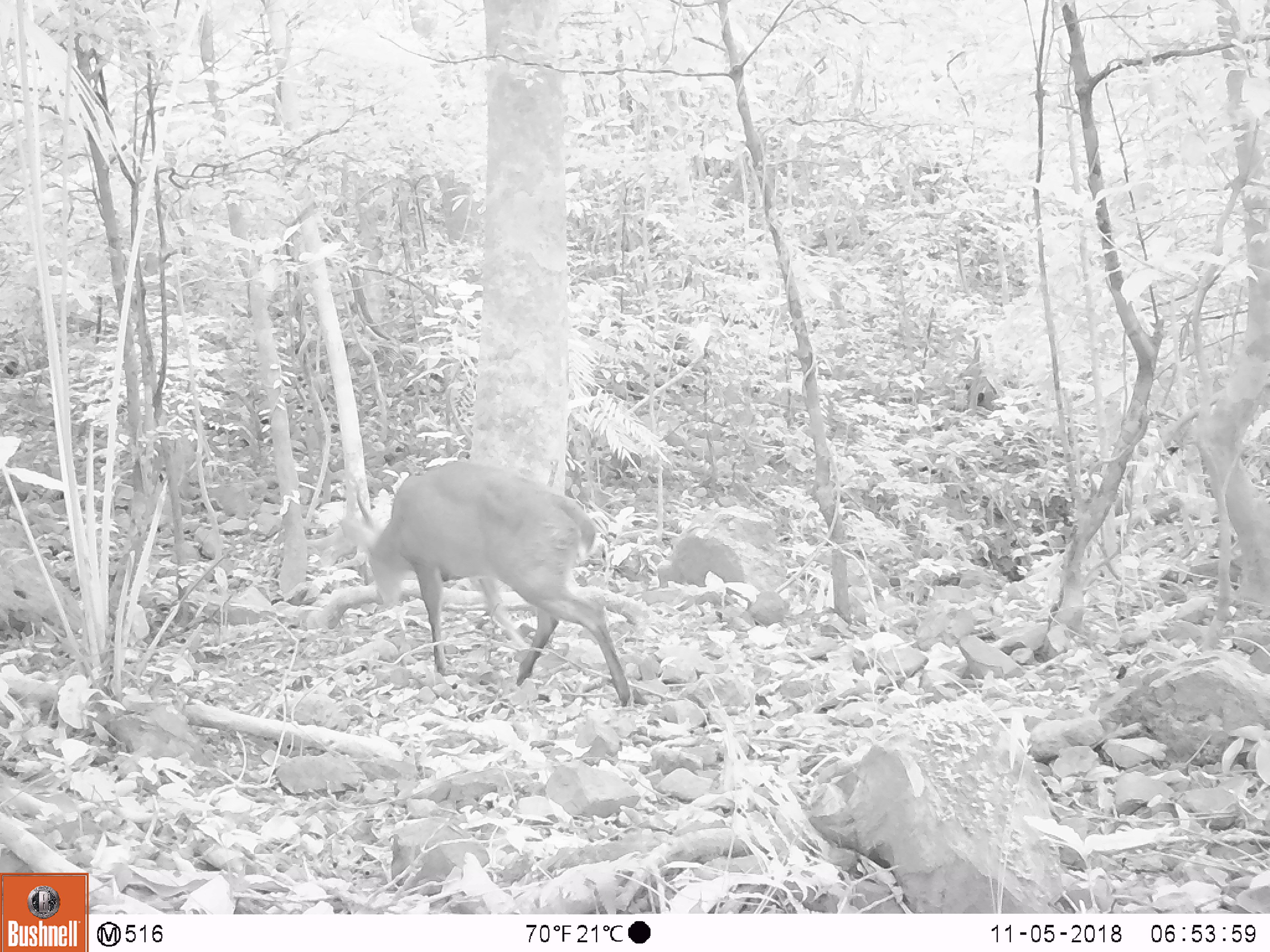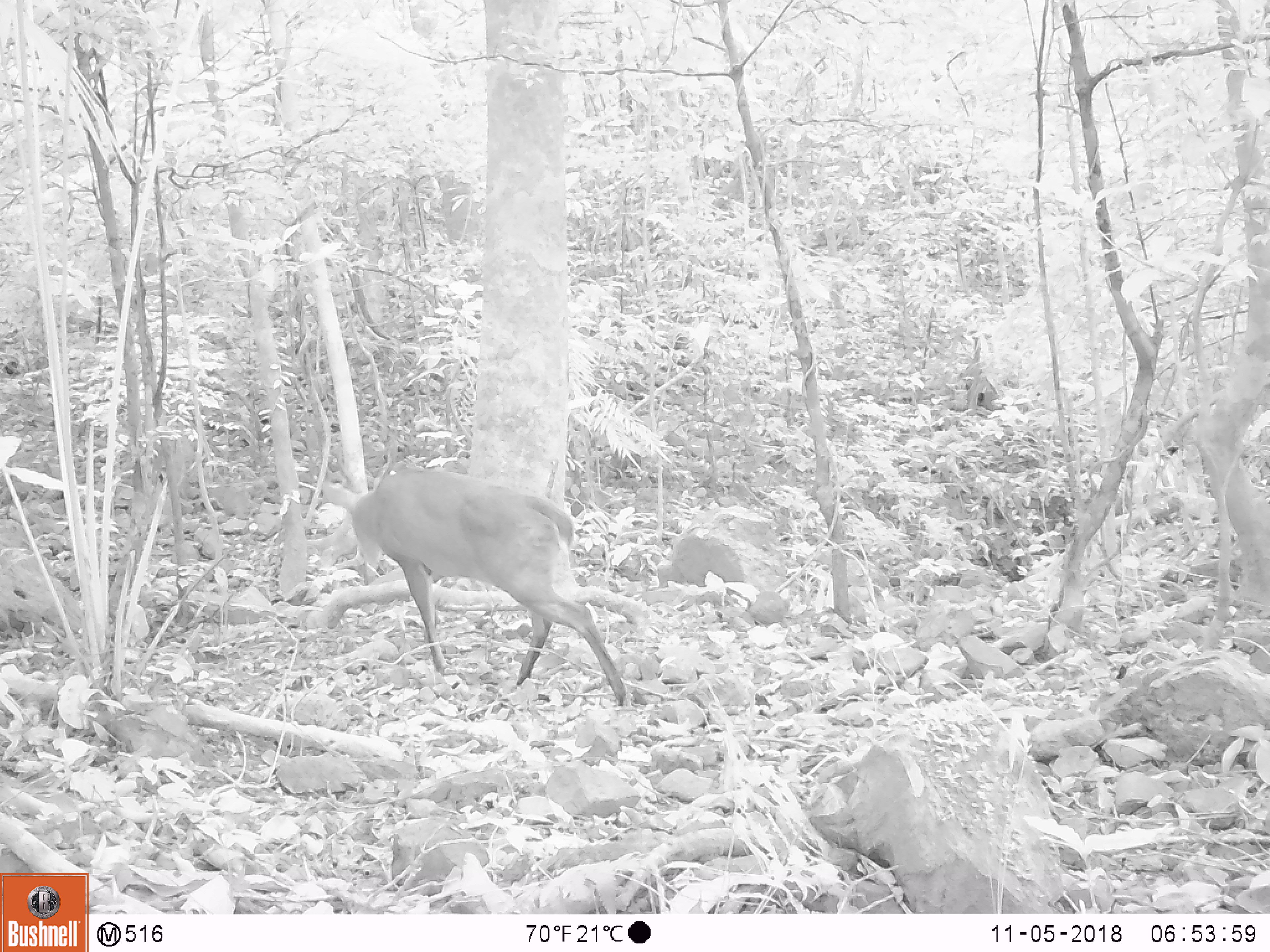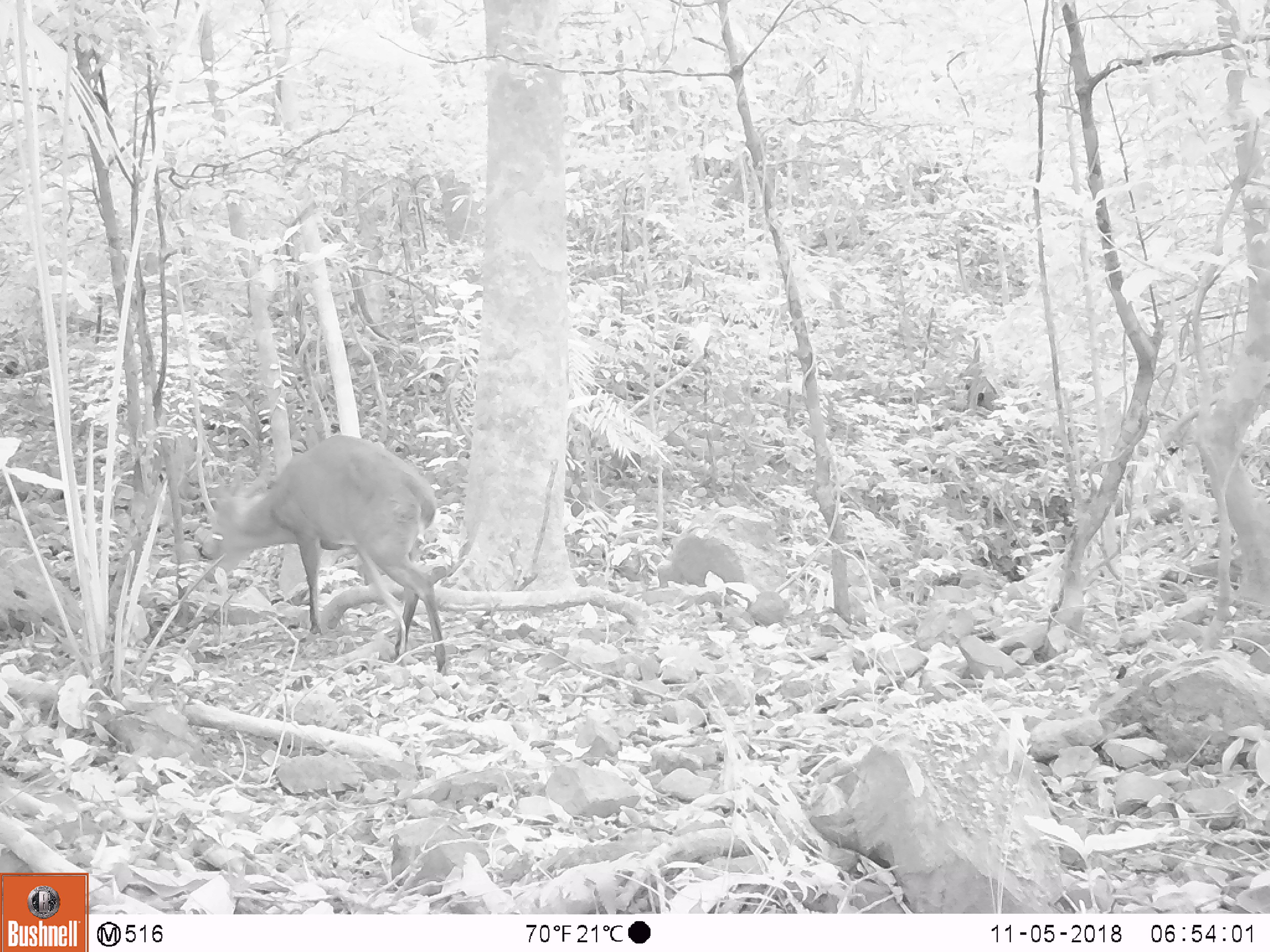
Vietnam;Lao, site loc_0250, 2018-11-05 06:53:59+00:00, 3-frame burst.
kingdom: Animalia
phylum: Chordata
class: Mammalia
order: Artiodactyla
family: Cervidae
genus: Muntiacus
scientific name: Muntiacus vuquangensis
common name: large-antlered muntjac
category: large antlered muntjac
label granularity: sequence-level